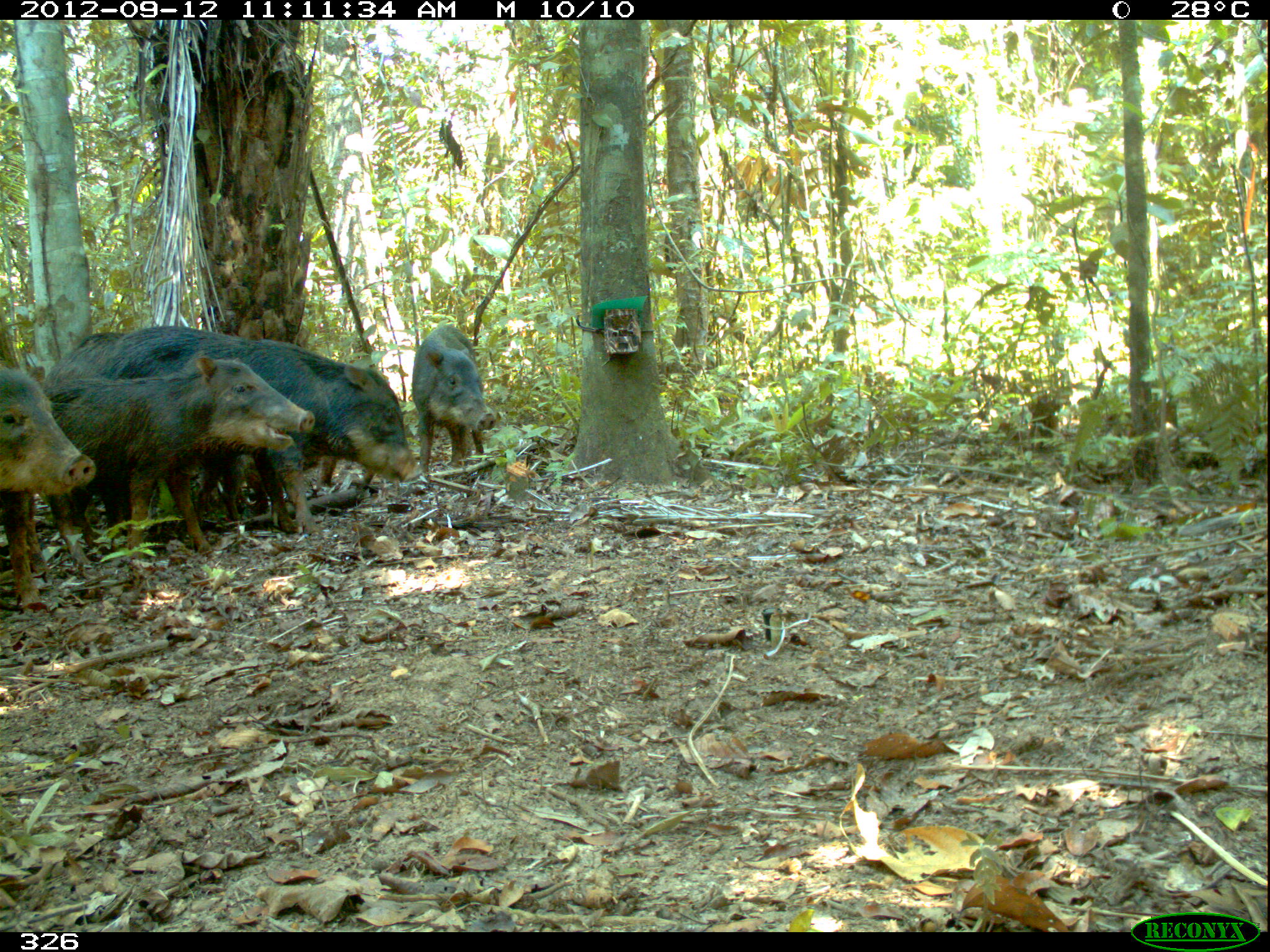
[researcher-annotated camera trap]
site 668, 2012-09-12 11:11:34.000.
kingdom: Animalia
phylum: Chordata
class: Mammalia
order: Artiodactyla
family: Tayassuidae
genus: Tayassu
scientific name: Tayassu pecari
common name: white-lipped peccary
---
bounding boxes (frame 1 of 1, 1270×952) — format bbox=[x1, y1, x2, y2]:
tayassu pecari: bbox=[59, 321, 418, 536]; bbox=[42, 353, 317, 571]; bbox=[0, 365, 95, 614]; bbox=[412, 325, 496, 482]